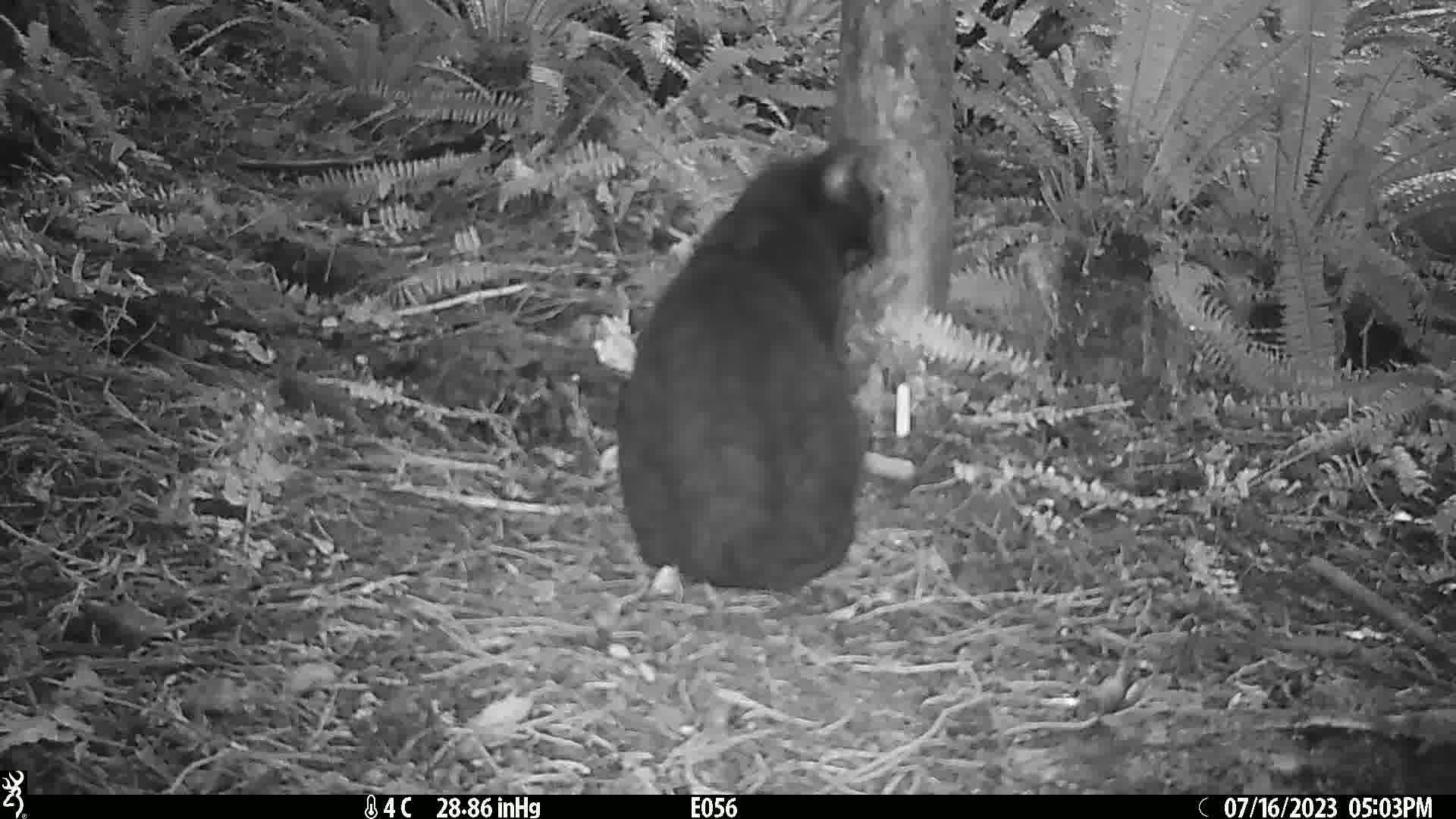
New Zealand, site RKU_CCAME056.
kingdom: Animalia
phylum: Chordata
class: Mammalia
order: Carnivora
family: Felidae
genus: Felis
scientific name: Felis catus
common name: domestic cat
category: cat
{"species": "cat (domestic cat) (Felis catus)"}